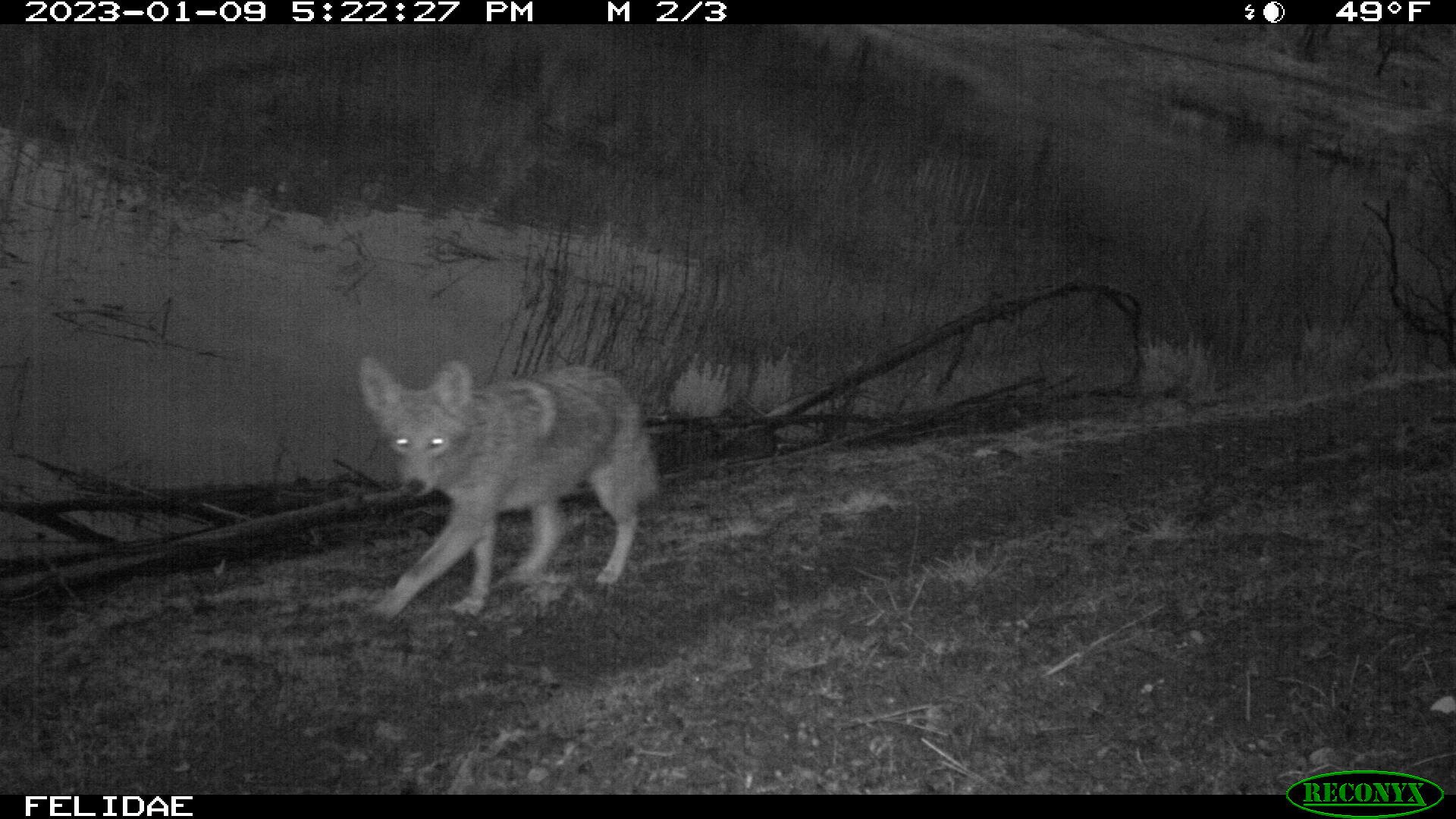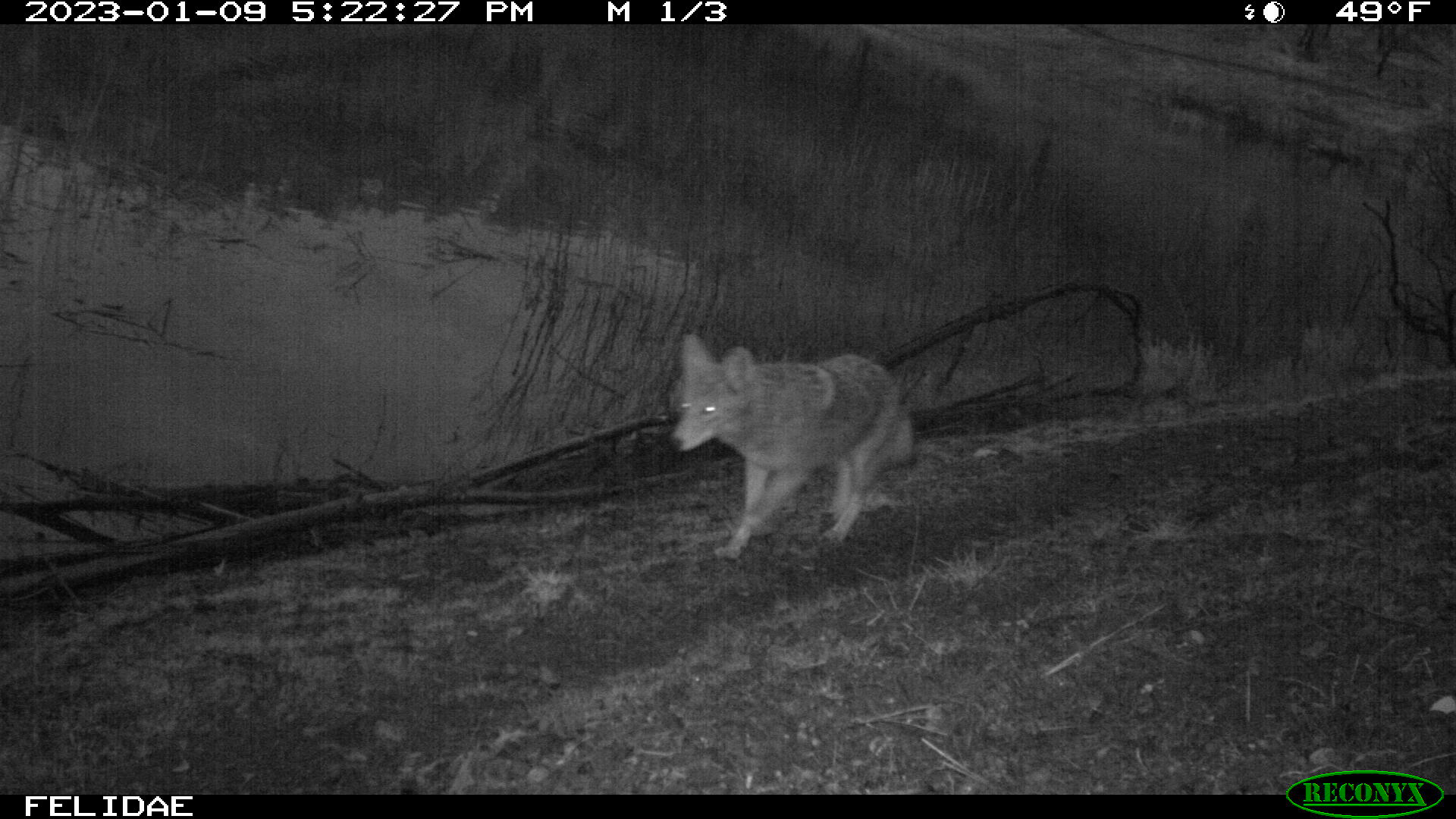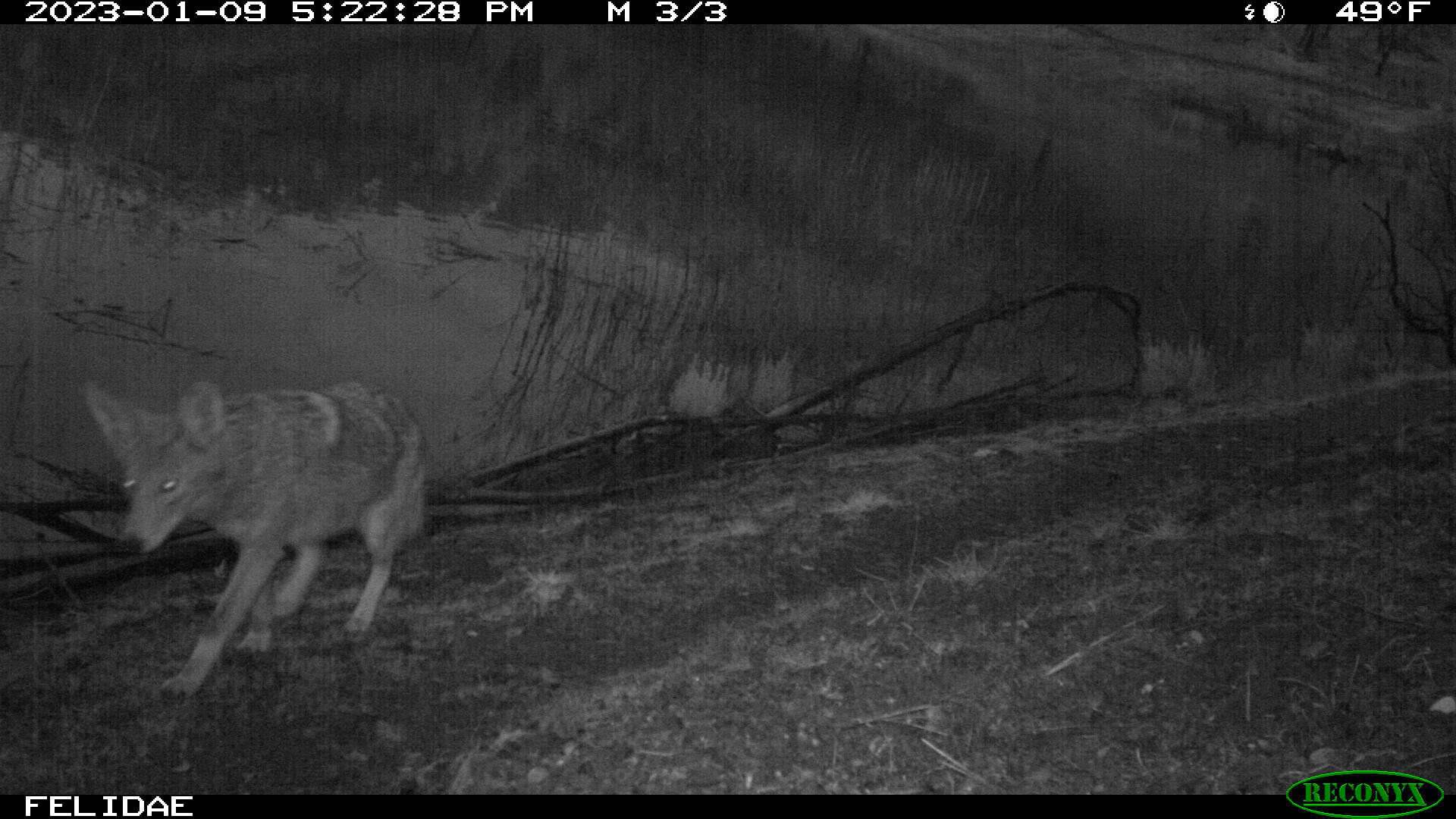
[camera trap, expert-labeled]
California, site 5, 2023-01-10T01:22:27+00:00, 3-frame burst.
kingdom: Animalia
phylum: Chordata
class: Mammalia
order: Carnivora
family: Canidae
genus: Canis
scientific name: Canis latrans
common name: coyote